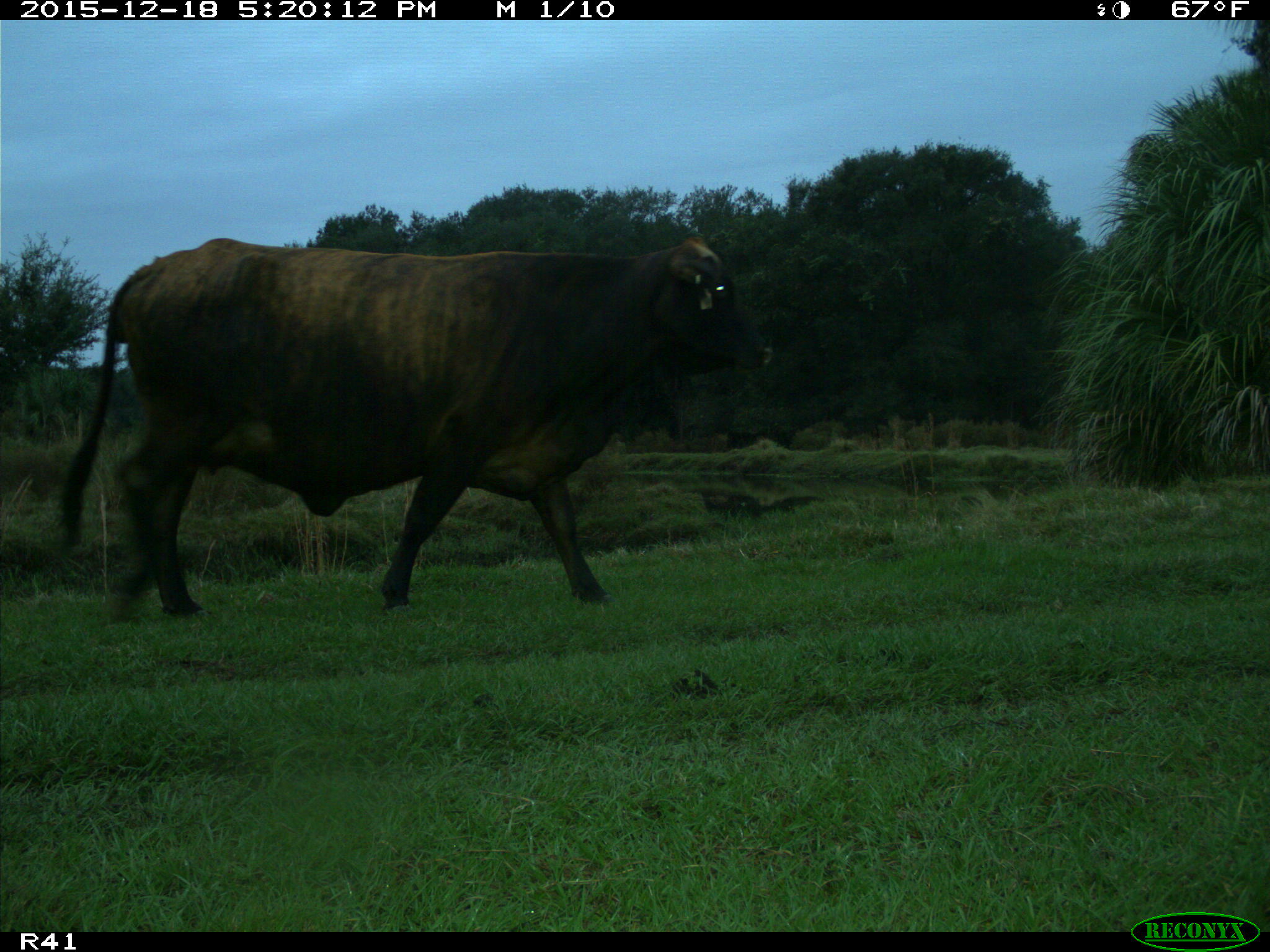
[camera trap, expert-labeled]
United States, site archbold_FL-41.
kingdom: Animalia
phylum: Chordata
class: Mammalia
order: Artiodactyla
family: Bovidae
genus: Bos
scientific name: Bos taurus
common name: domestic cow